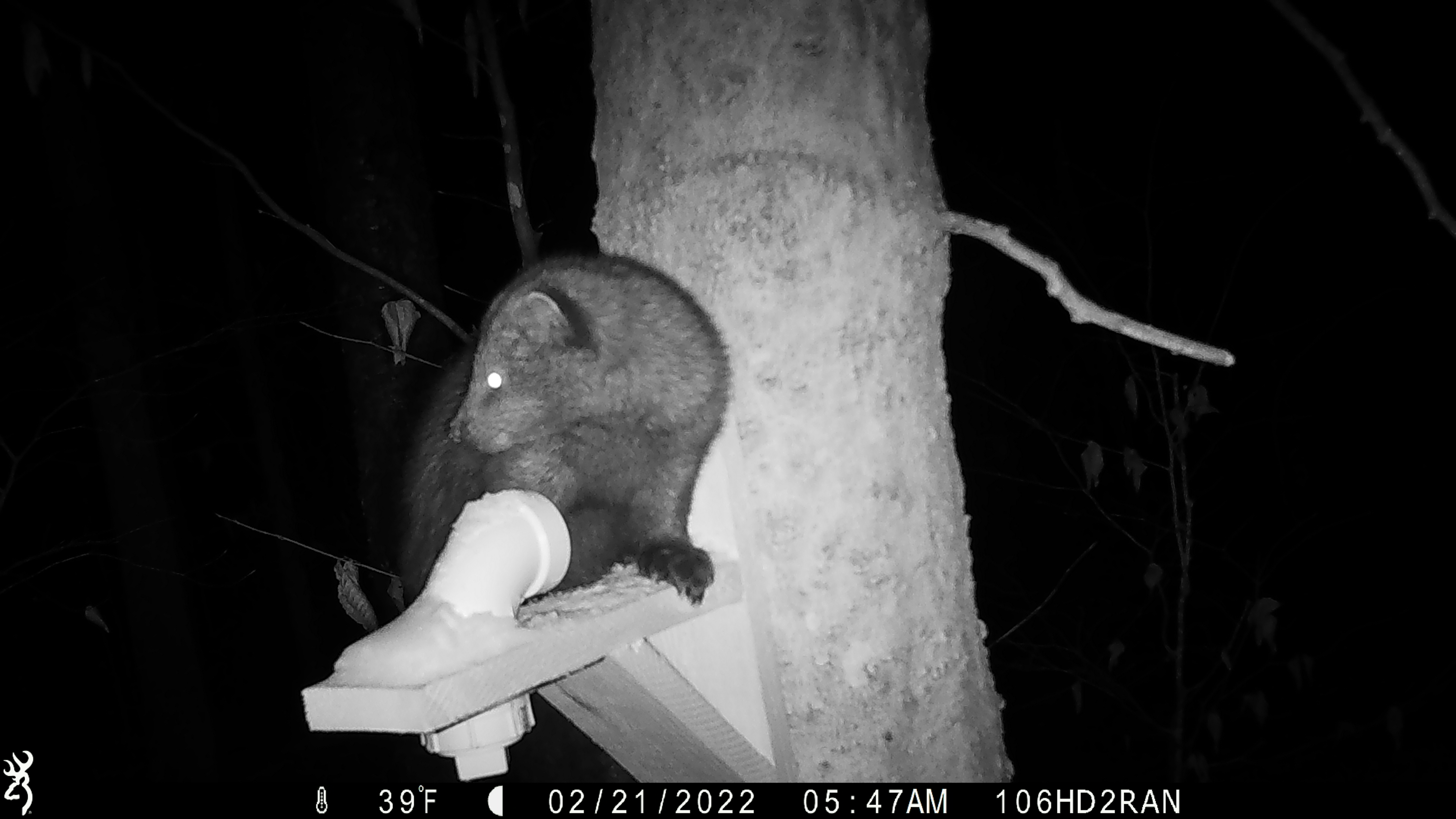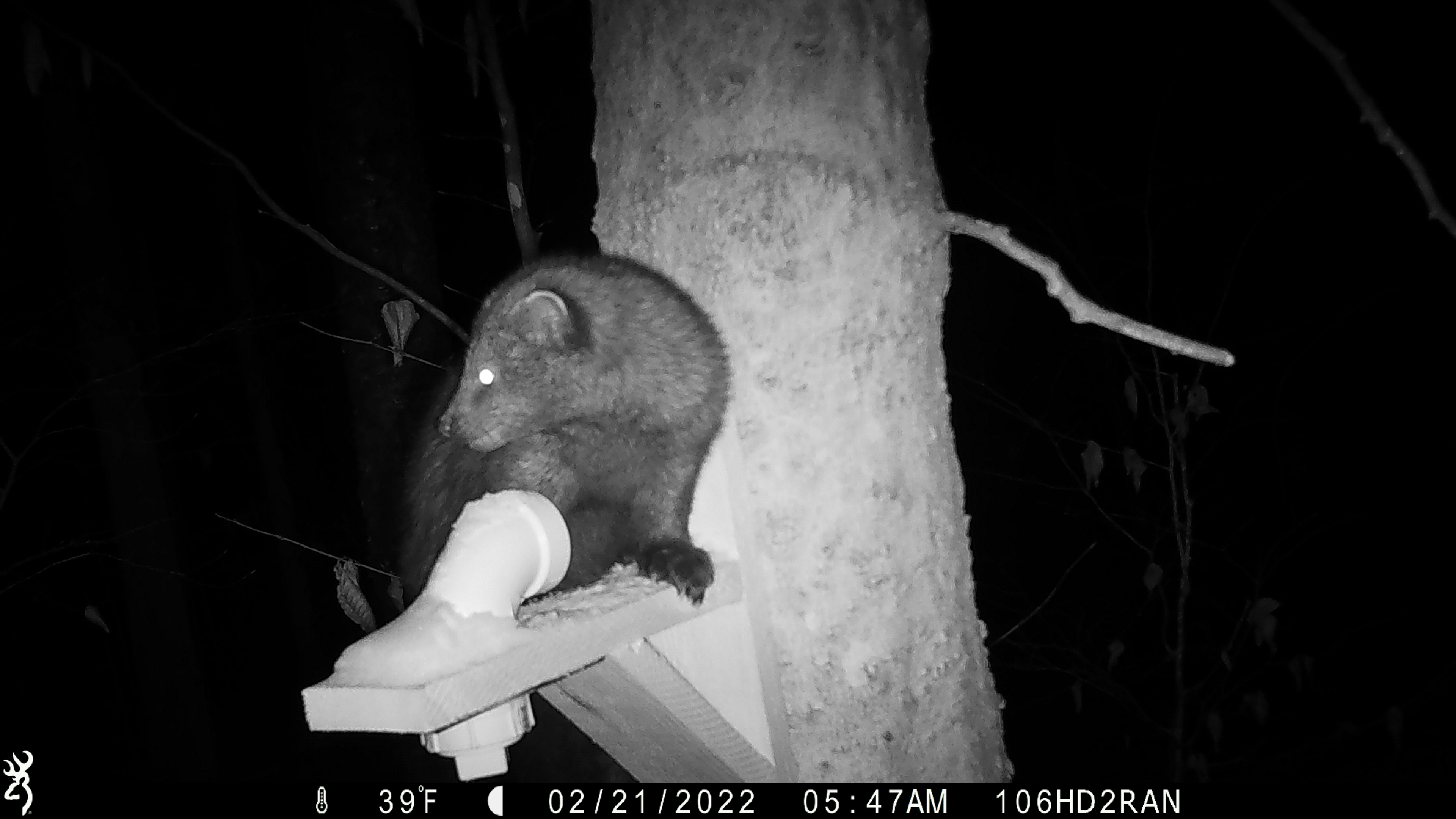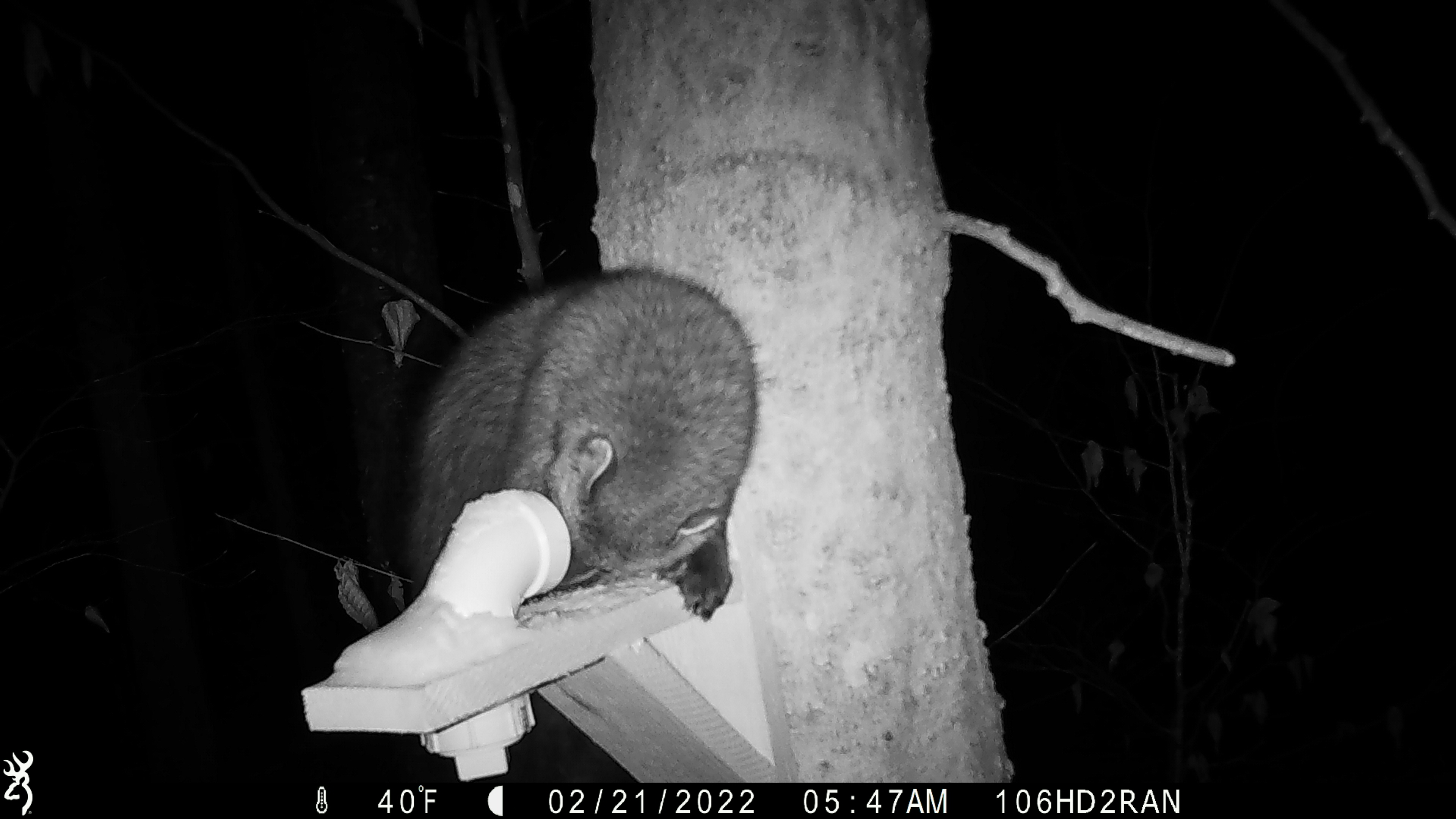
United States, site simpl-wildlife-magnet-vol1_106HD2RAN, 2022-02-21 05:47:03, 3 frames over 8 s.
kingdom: Animalia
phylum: Chordata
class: Mammalia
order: Carnivora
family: Mustelidae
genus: Pekania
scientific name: Pekania pennanti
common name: fisher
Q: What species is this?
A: Fisher (Pekania pennanti).